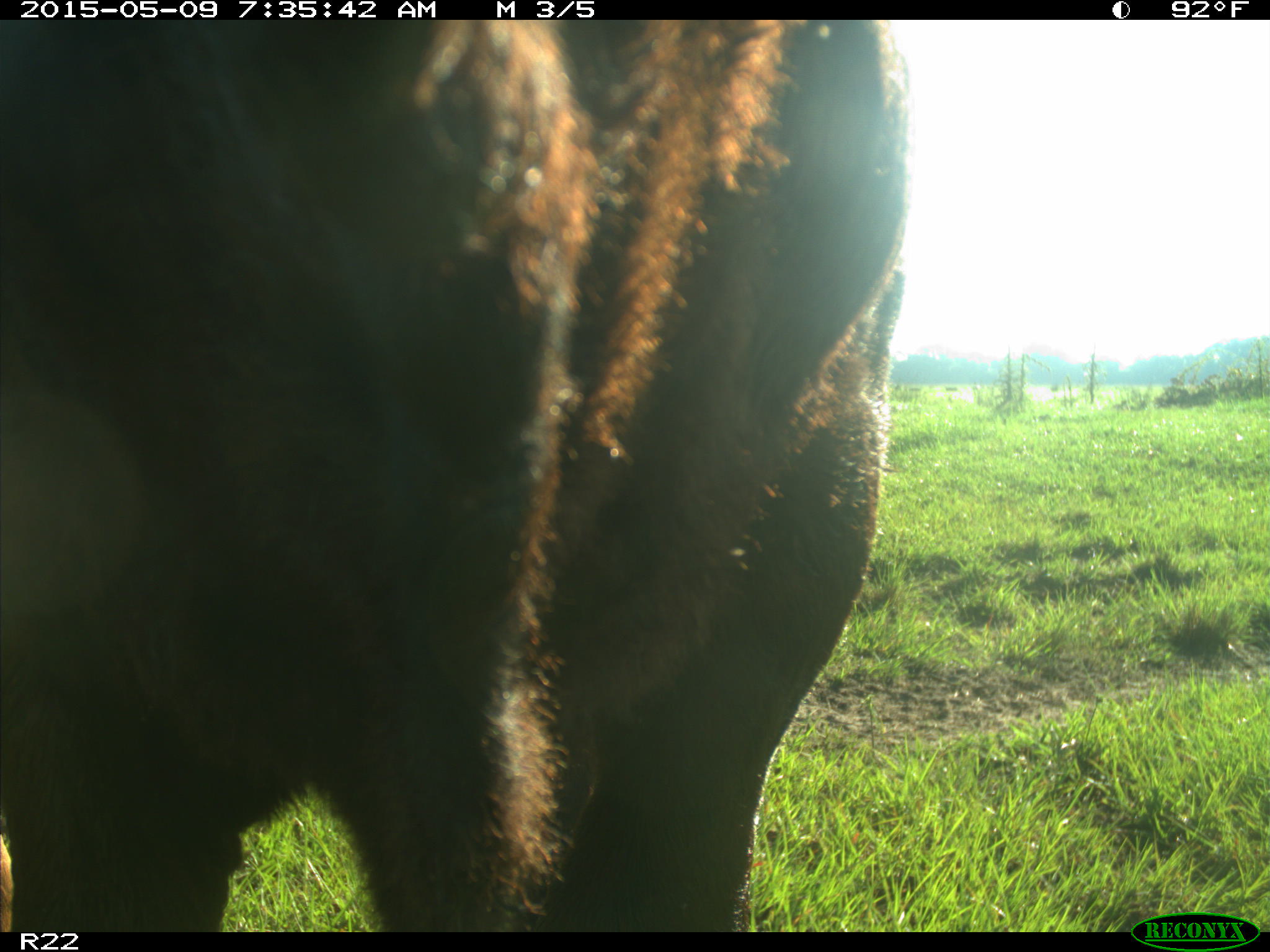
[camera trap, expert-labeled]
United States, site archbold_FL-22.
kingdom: Animalia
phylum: Chordata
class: Mammalia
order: Artiodactyla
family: Bovidae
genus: Bos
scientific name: Bos taurus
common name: domestic cow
Bos taurus (domestic cow).